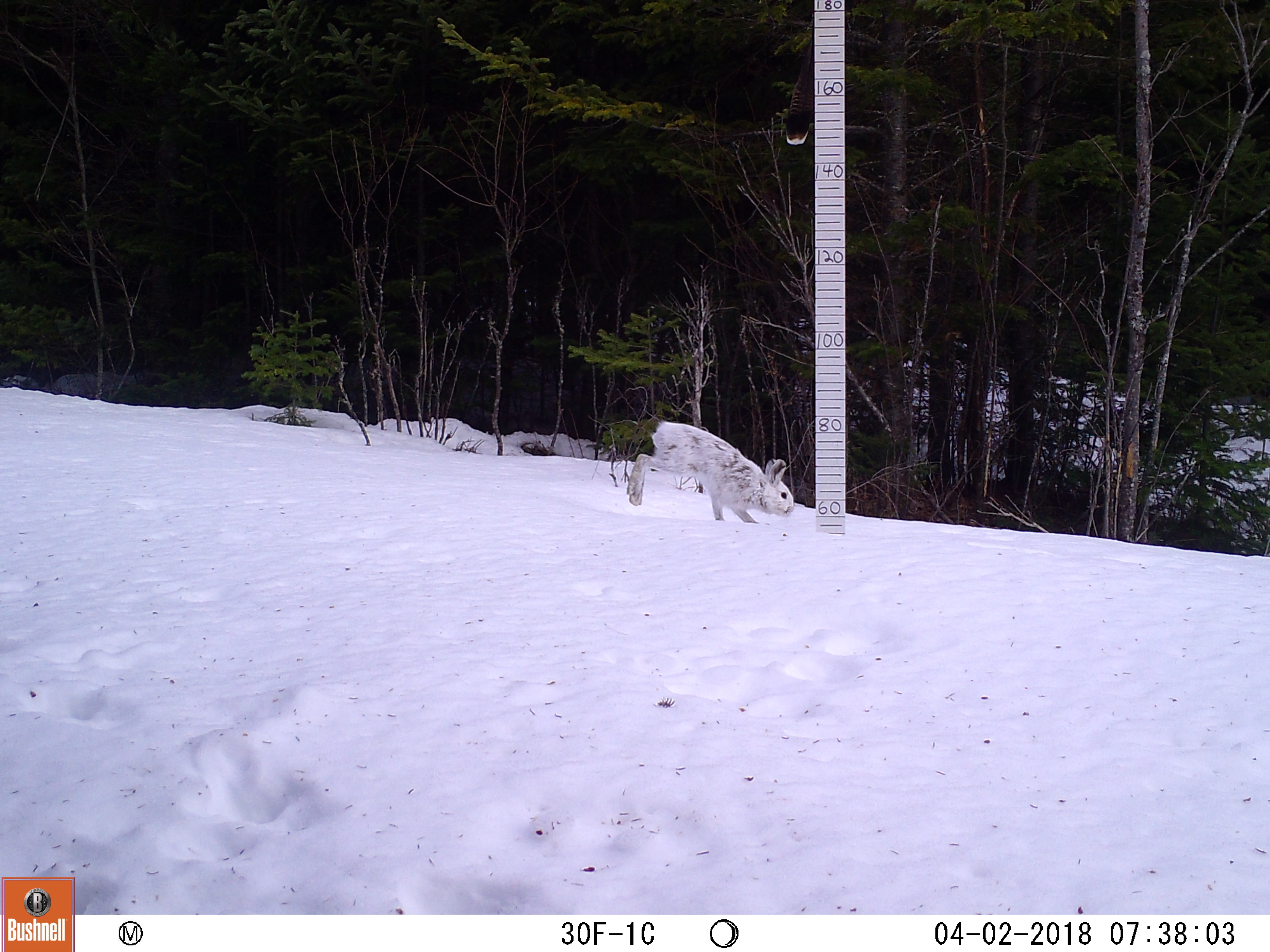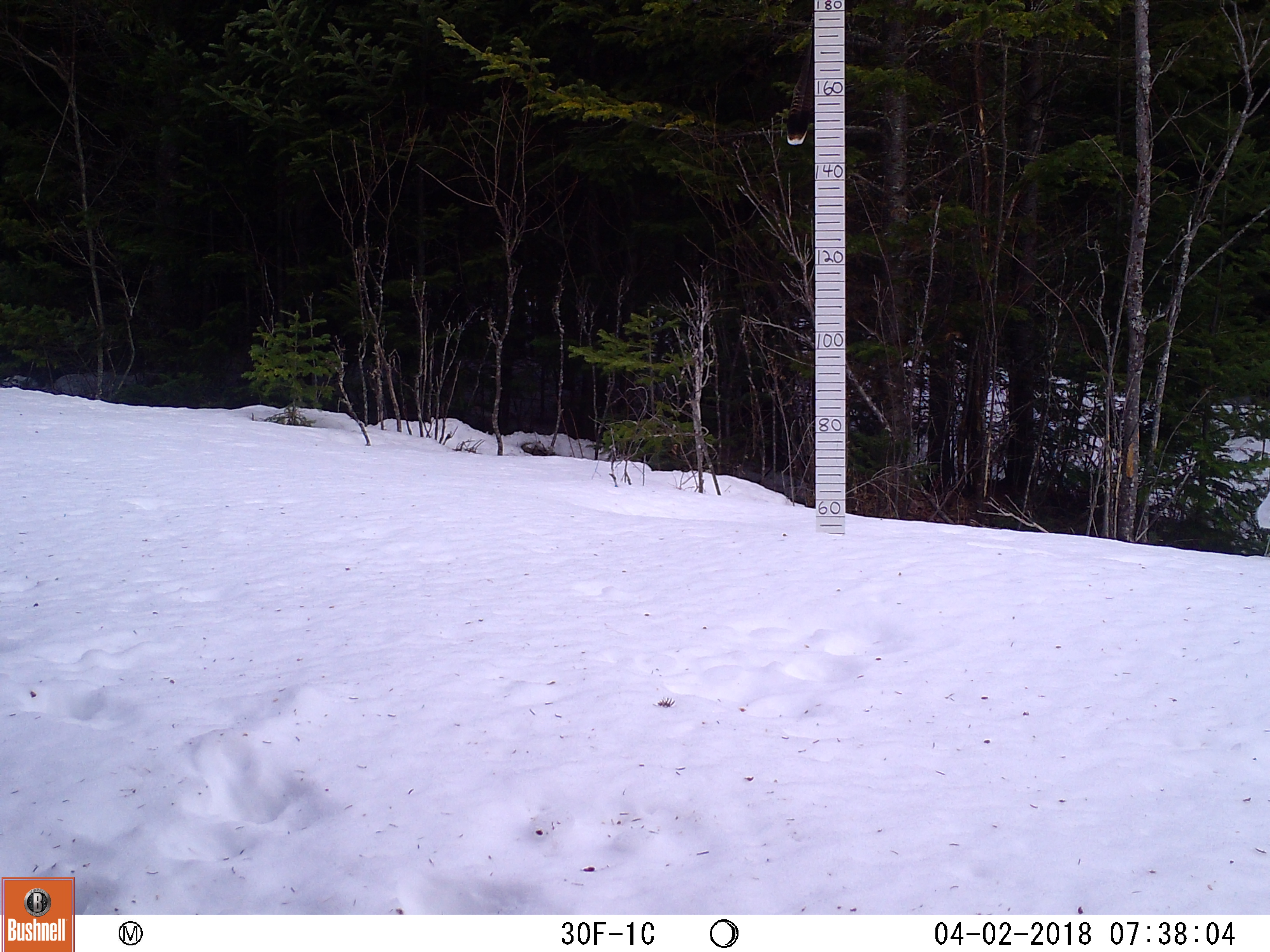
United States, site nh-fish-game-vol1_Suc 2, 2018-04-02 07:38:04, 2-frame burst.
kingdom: Animalia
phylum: Chordata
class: Mammalia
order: Lagomorpha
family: Leporidae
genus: Lepus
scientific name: Lepus americanus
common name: snowshoe hare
Snowshoe hare (Lepus americanus).